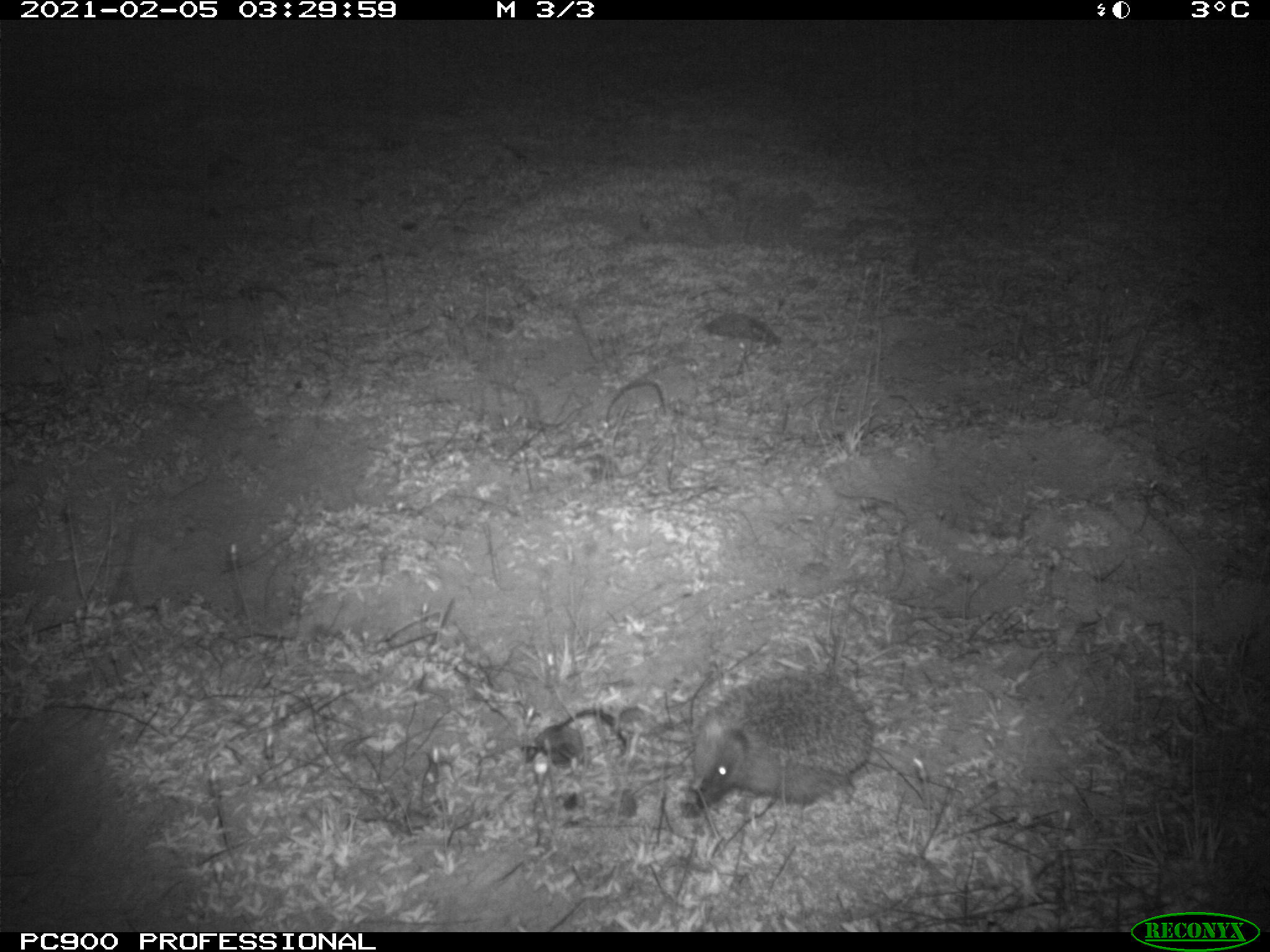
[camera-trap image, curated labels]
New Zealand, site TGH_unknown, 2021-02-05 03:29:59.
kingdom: Animalia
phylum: Chordata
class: Mammalia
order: Eulipotyphla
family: Erinaceidae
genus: Erinaceus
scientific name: Erinaceus europaeus europaeus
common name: european hedgehog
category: hedgehog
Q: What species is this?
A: Hedgehog (european hedgehog) (Erinaceus europaeus europaeus).